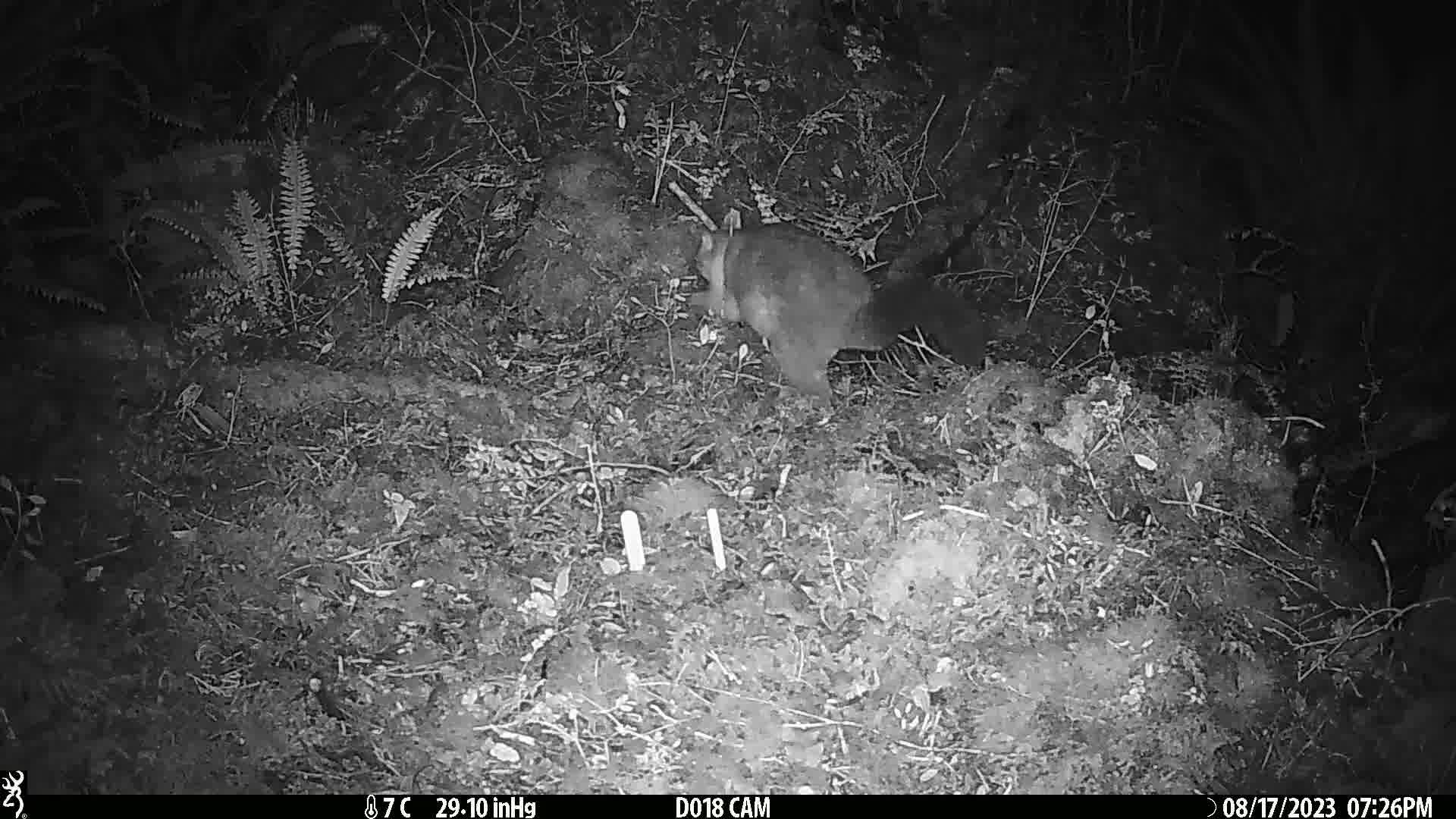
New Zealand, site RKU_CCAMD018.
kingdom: Animalia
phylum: Chordata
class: Mammalia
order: Diprotodontia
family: Phalangeridae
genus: Trichosurus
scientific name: Trichosurus vulpecula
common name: common brushtail possum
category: possum